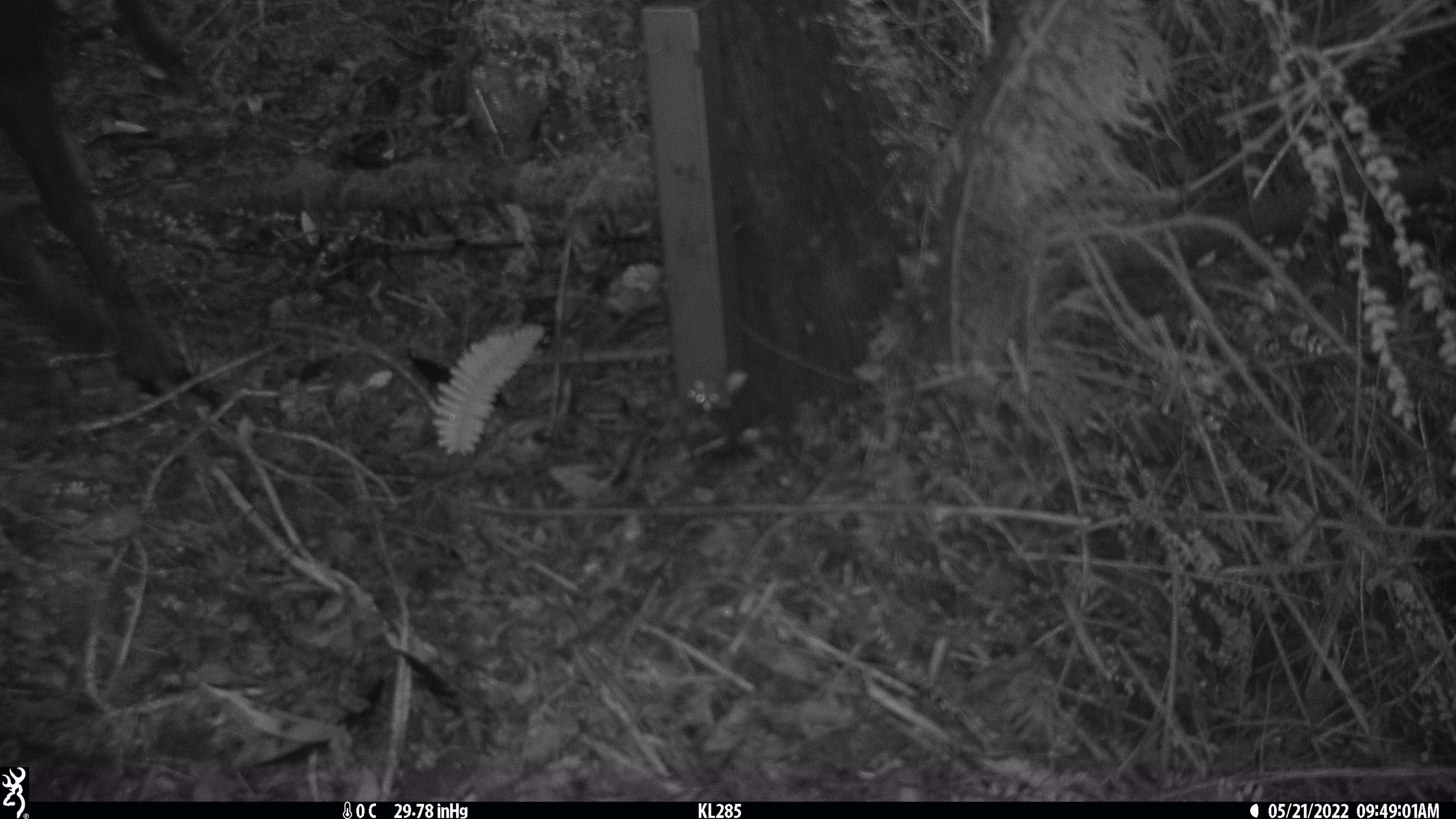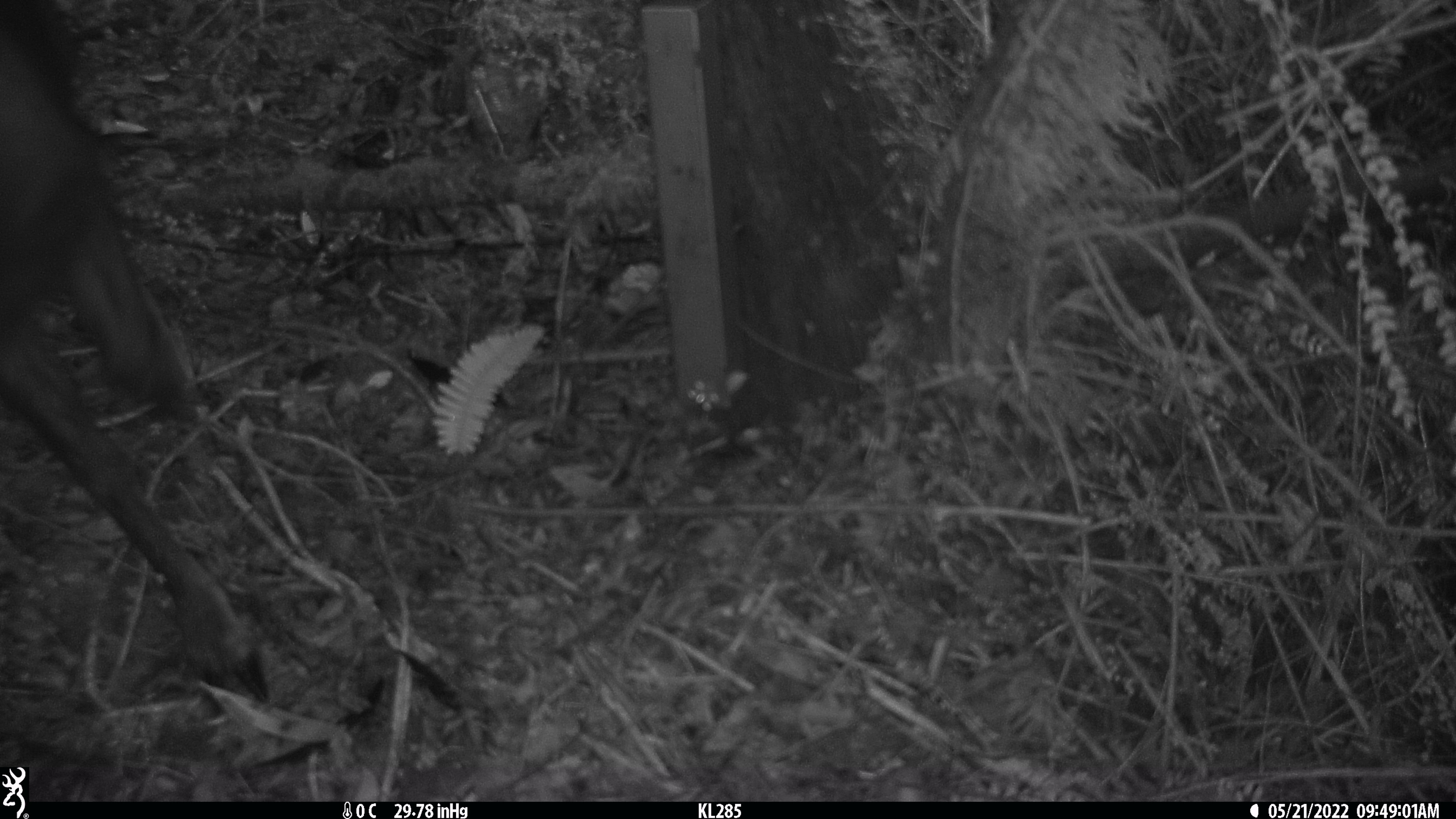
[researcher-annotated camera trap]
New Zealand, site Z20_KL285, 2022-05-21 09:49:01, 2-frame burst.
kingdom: Animalia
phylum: Chordata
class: Mammalia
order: Artiodactyla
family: Bovidae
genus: Rupicapra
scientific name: Rupicapra rupicapra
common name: alpine chamois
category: chamois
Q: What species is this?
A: Chamois (alpine chamois) (Rupicapra rupicapra).